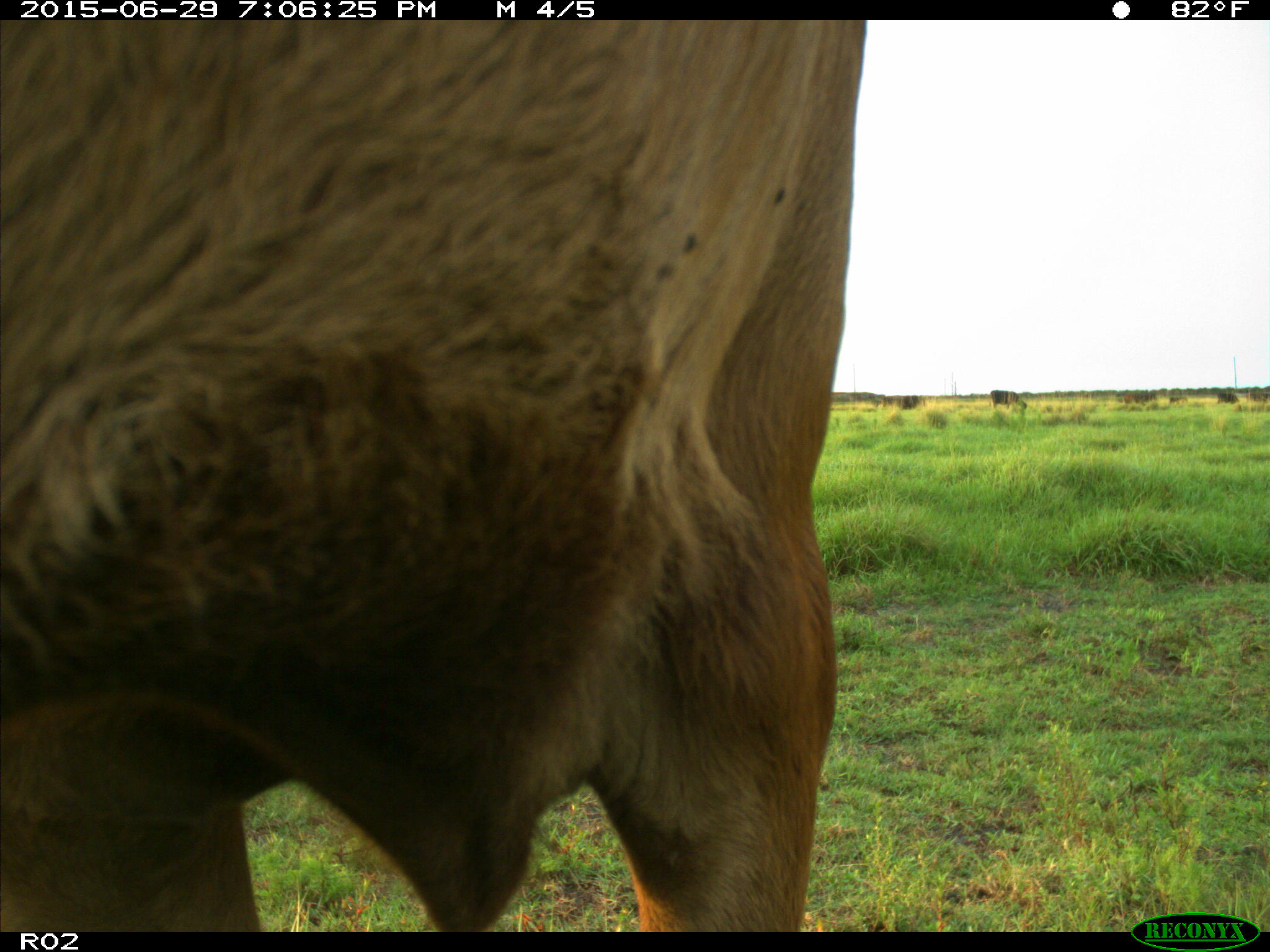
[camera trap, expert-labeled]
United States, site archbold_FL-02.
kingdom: Animalia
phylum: Chordata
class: Mammalia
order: Artiodactyla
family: Bovidae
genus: Bos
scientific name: Bos taurus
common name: domestic cow